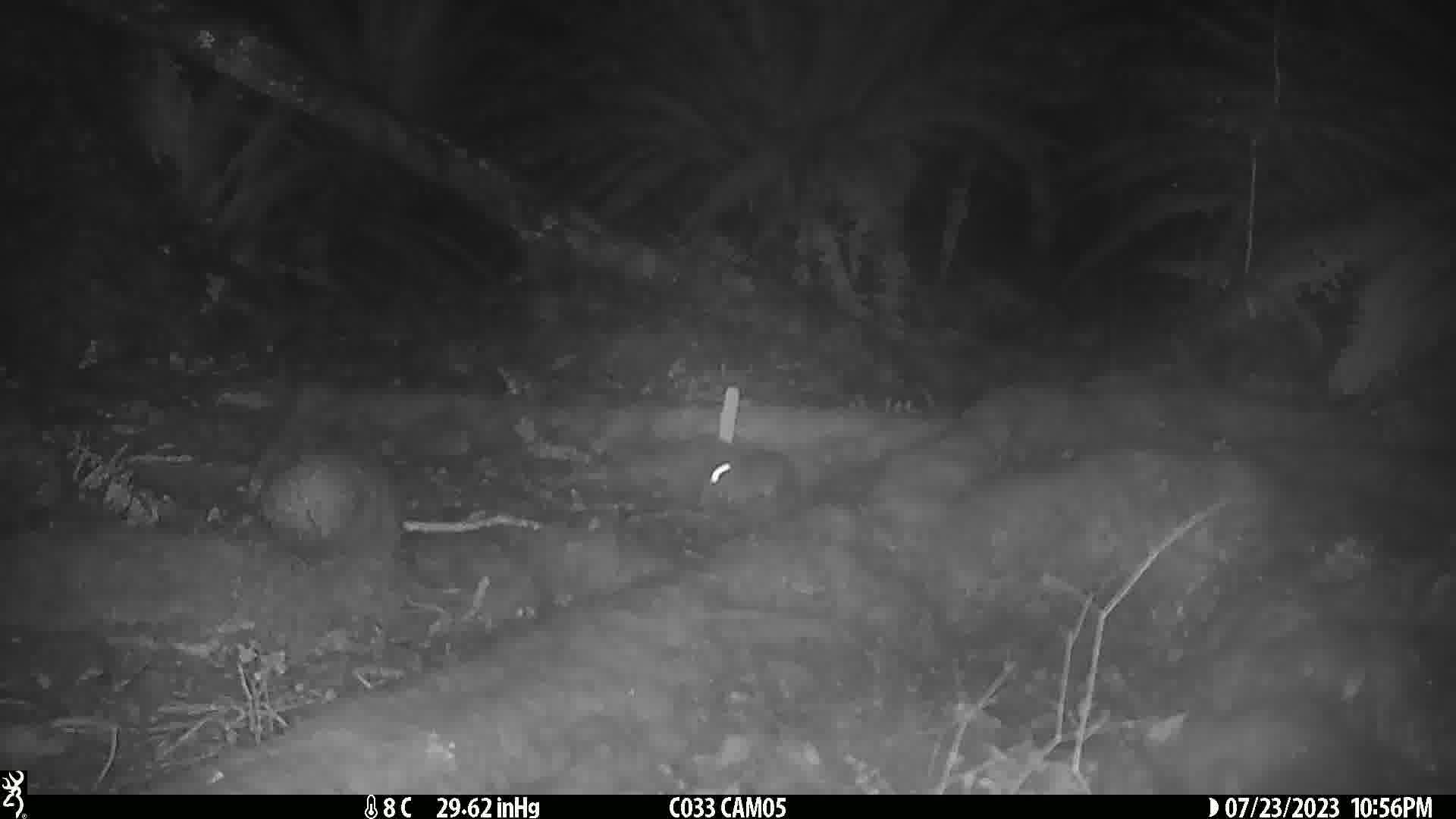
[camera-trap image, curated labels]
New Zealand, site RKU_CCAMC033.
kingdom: Animalia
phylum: Chordata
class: Mammalia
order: Rodentia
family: Muridae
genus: Rattus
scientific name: Rattus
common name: rat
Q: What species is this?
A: Rat (Rattus).